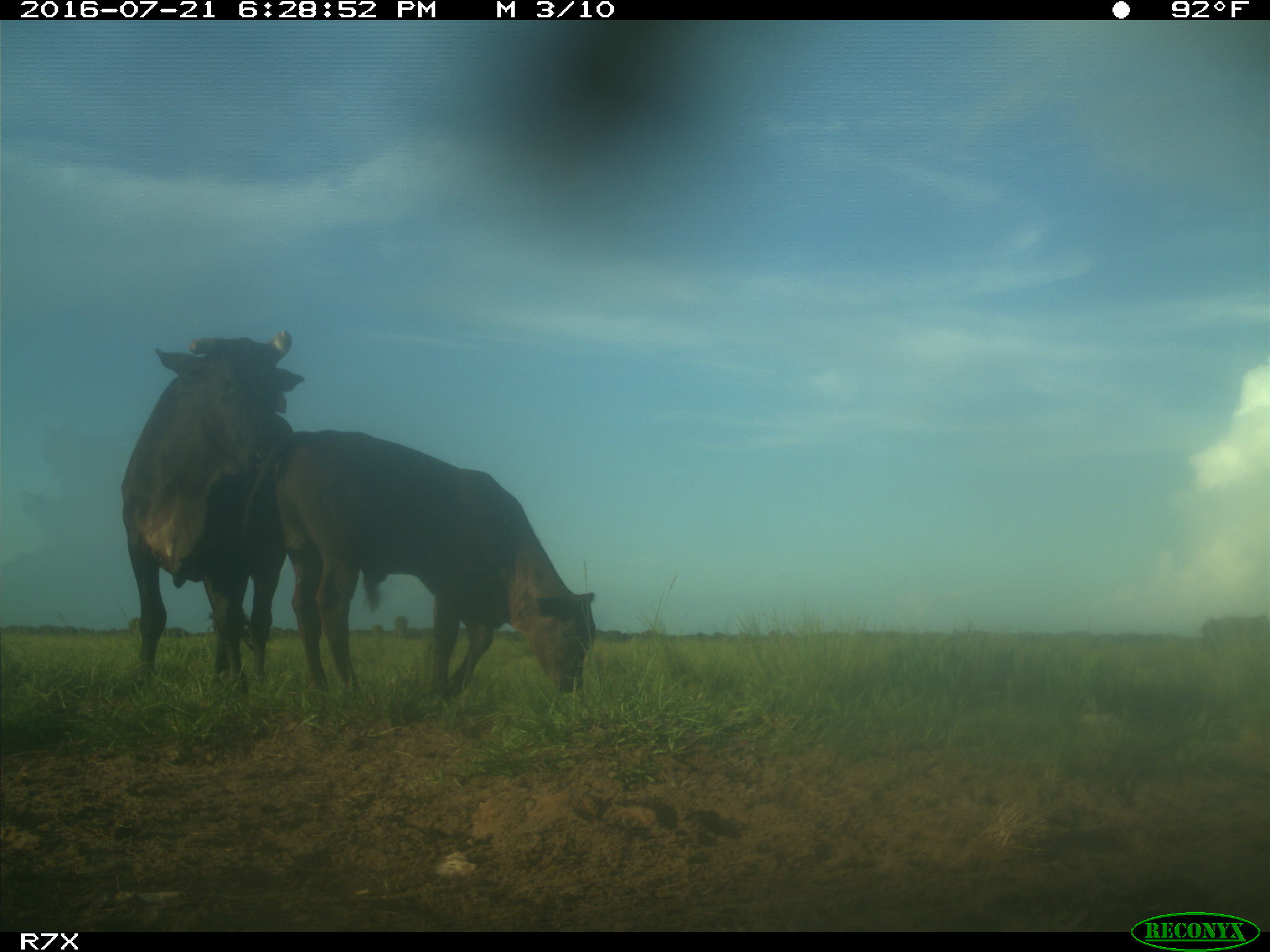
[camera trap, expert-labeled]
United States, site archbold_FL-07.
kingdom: Animalia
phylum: Chordata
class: Mammalia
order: Artiodactyla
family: Bovidae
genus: Bos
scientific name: Bos taurus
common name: domestic cow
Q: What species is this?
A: Bos taurus (domestic cow).